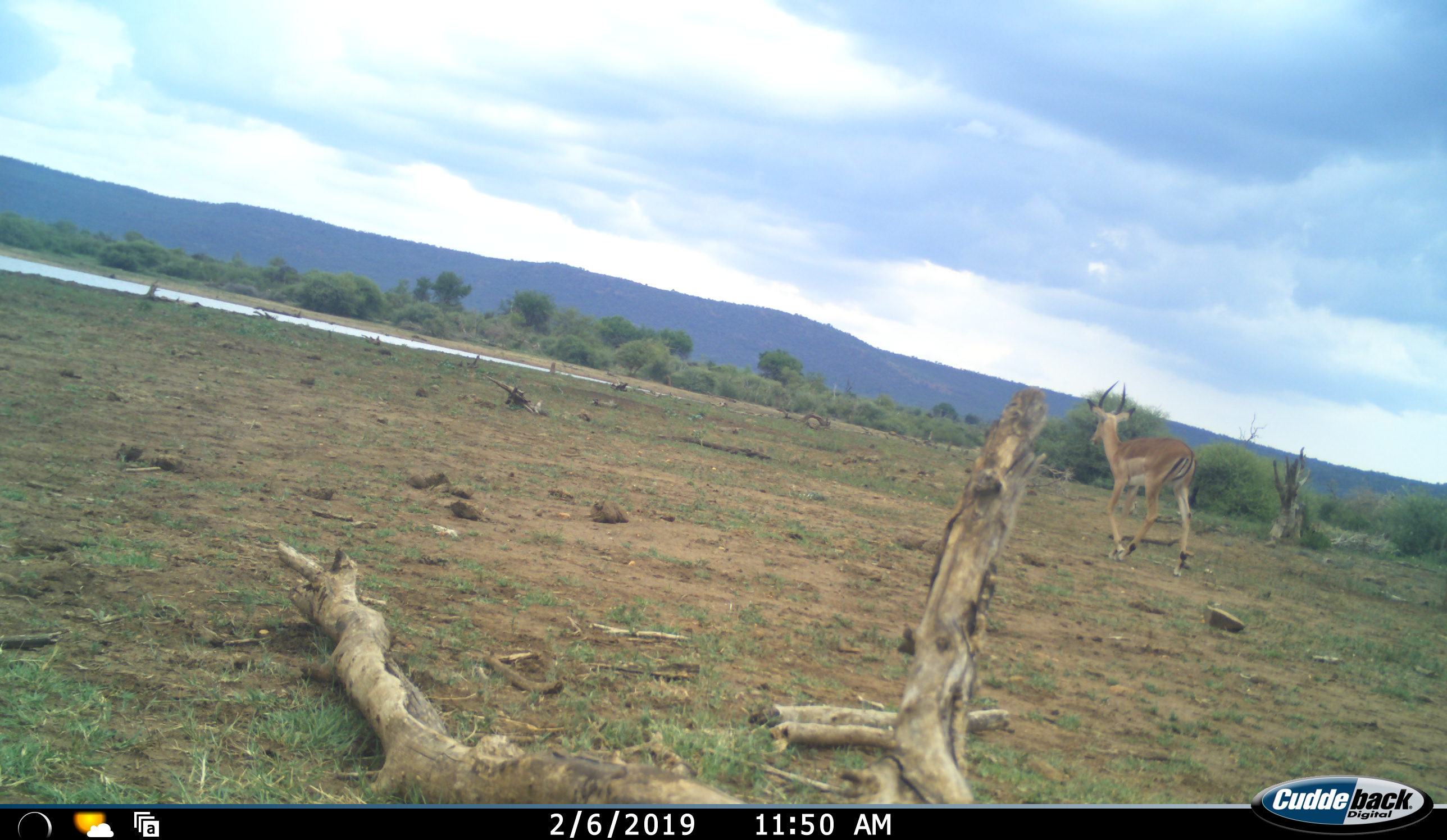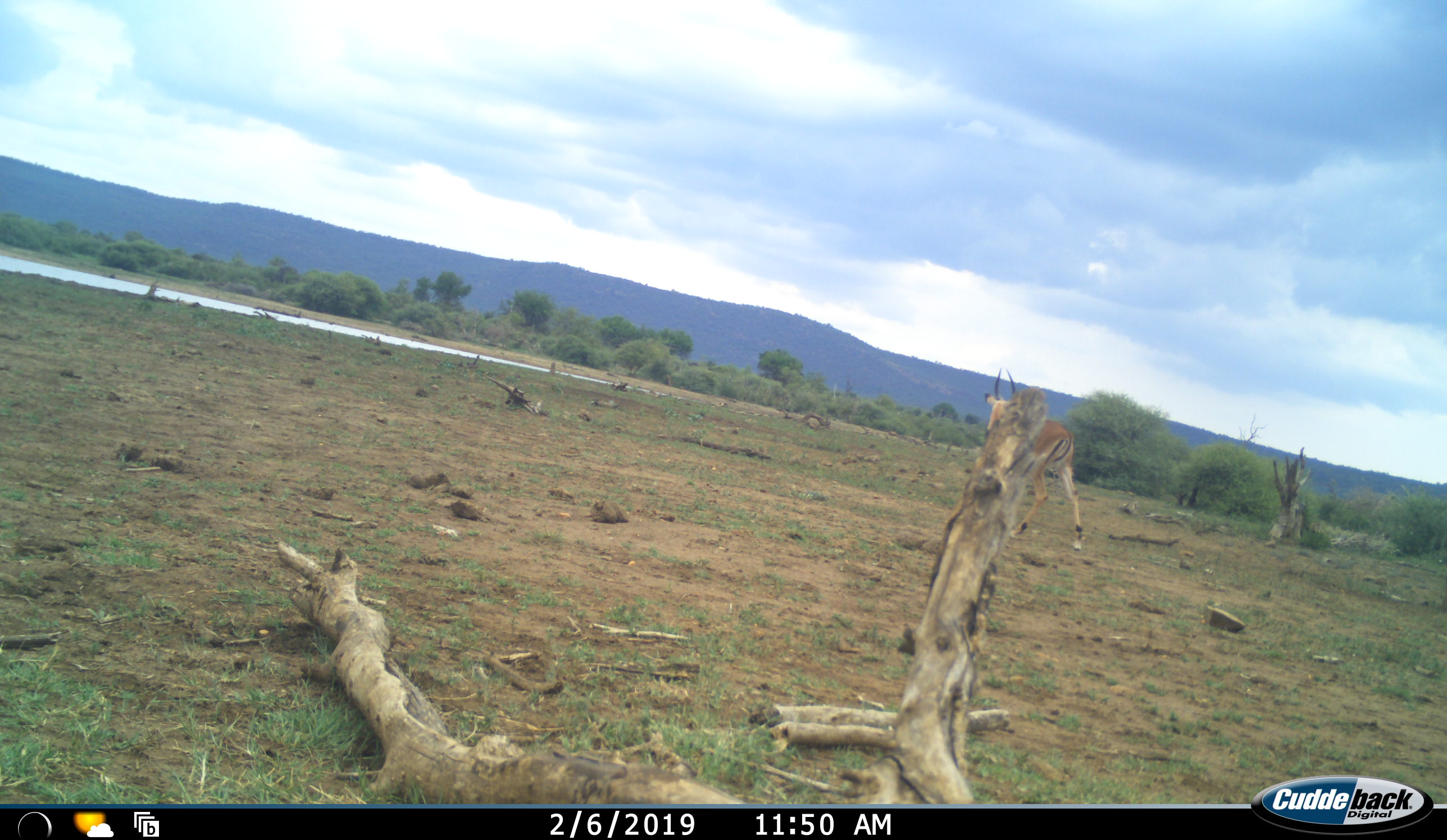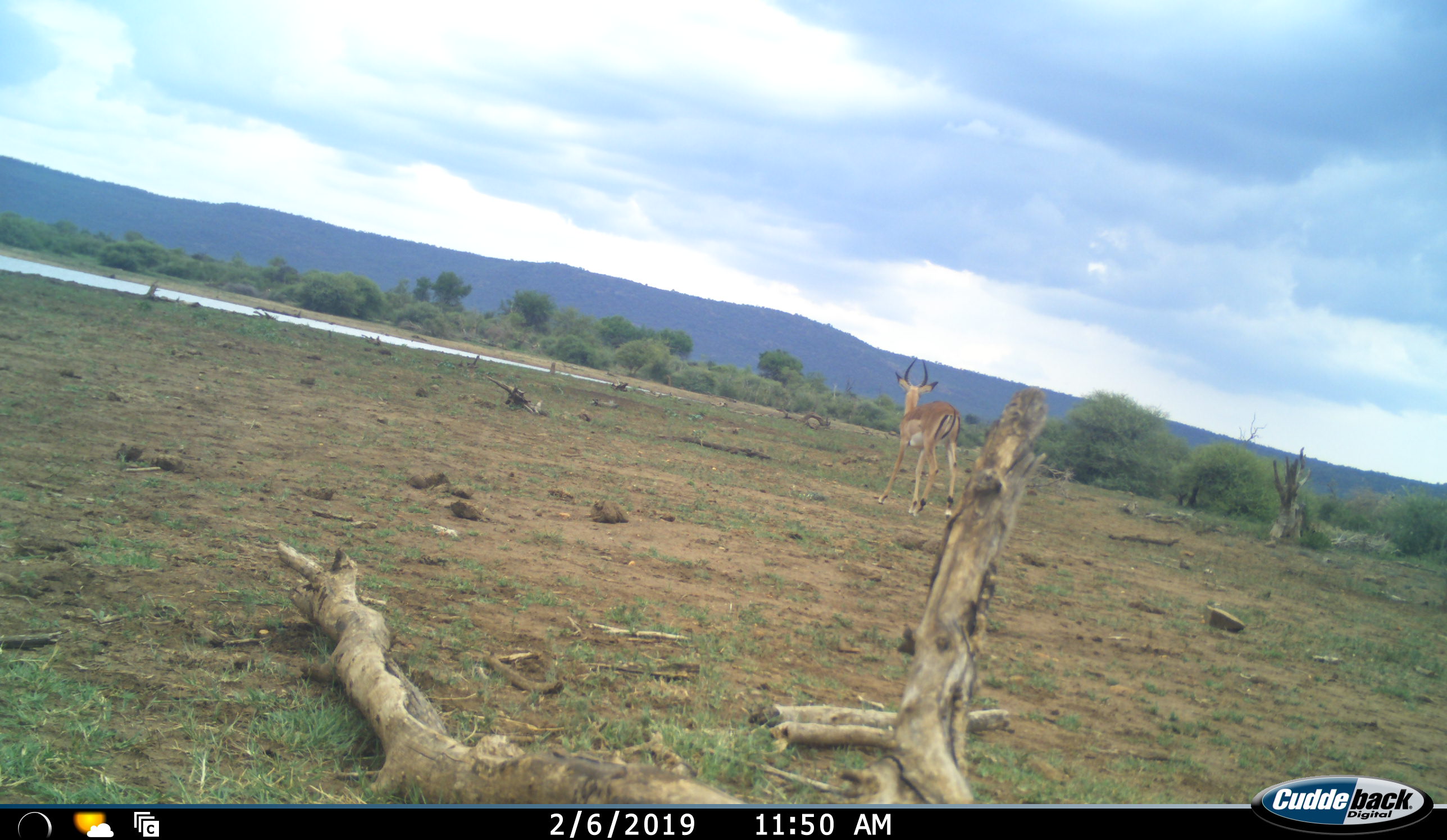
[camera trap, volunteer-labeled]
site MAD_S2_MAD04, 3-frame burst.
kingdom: Animalia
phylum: Chordata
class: Mammalia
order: Artiodactyla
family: Bovidae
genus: Aepyceros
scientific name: Aepyceros melampus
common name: impala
Impala (Aepyceros melampus), count 1. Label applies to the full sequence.